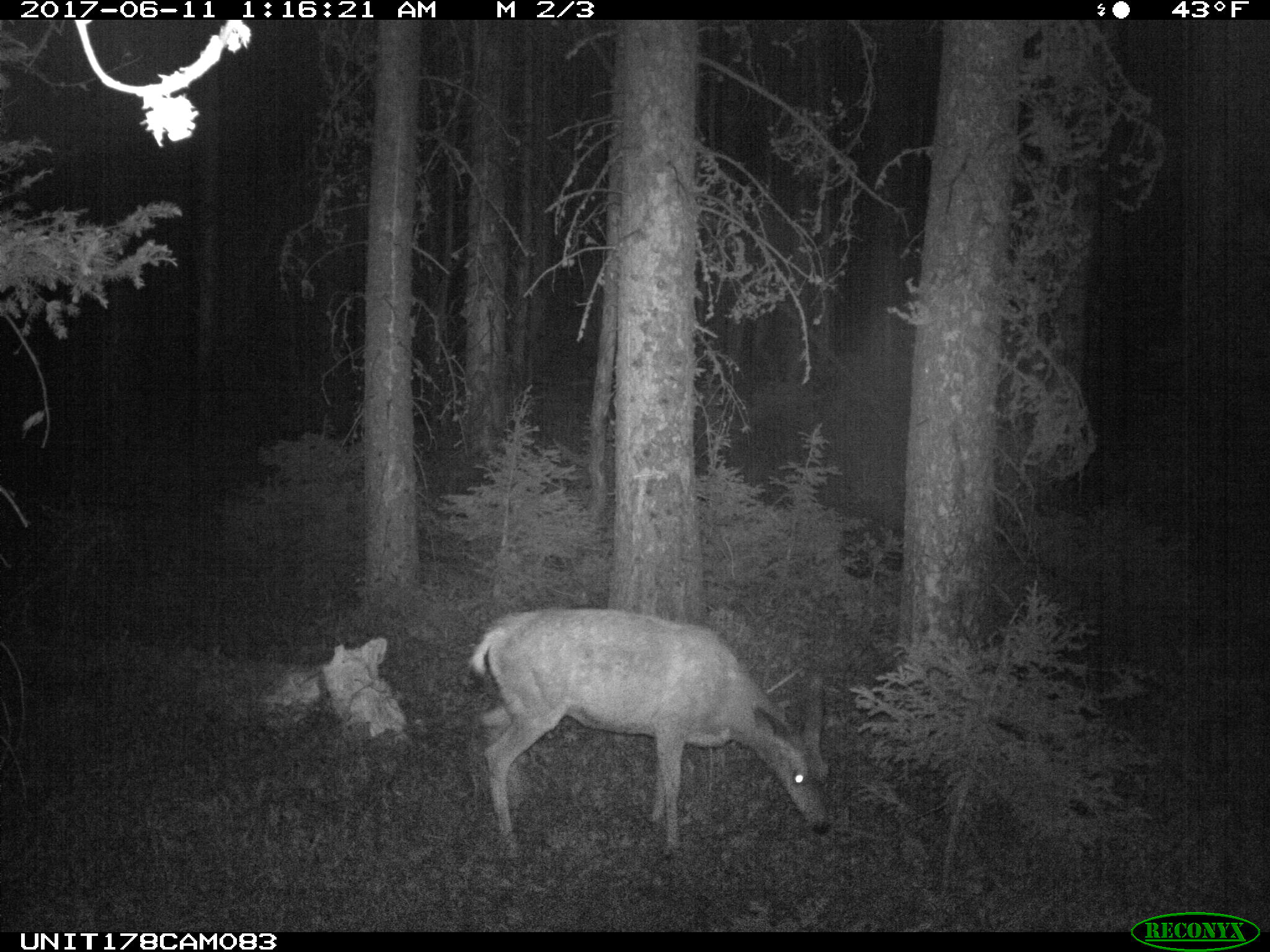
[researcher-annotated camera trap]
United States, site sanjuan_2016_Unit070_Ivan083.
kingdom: Animalia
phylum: Chordata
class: Mammalia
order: Artiodactyla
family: Cervidae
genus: Odocoileus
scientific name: Odocoileus hemionus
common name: mule deer